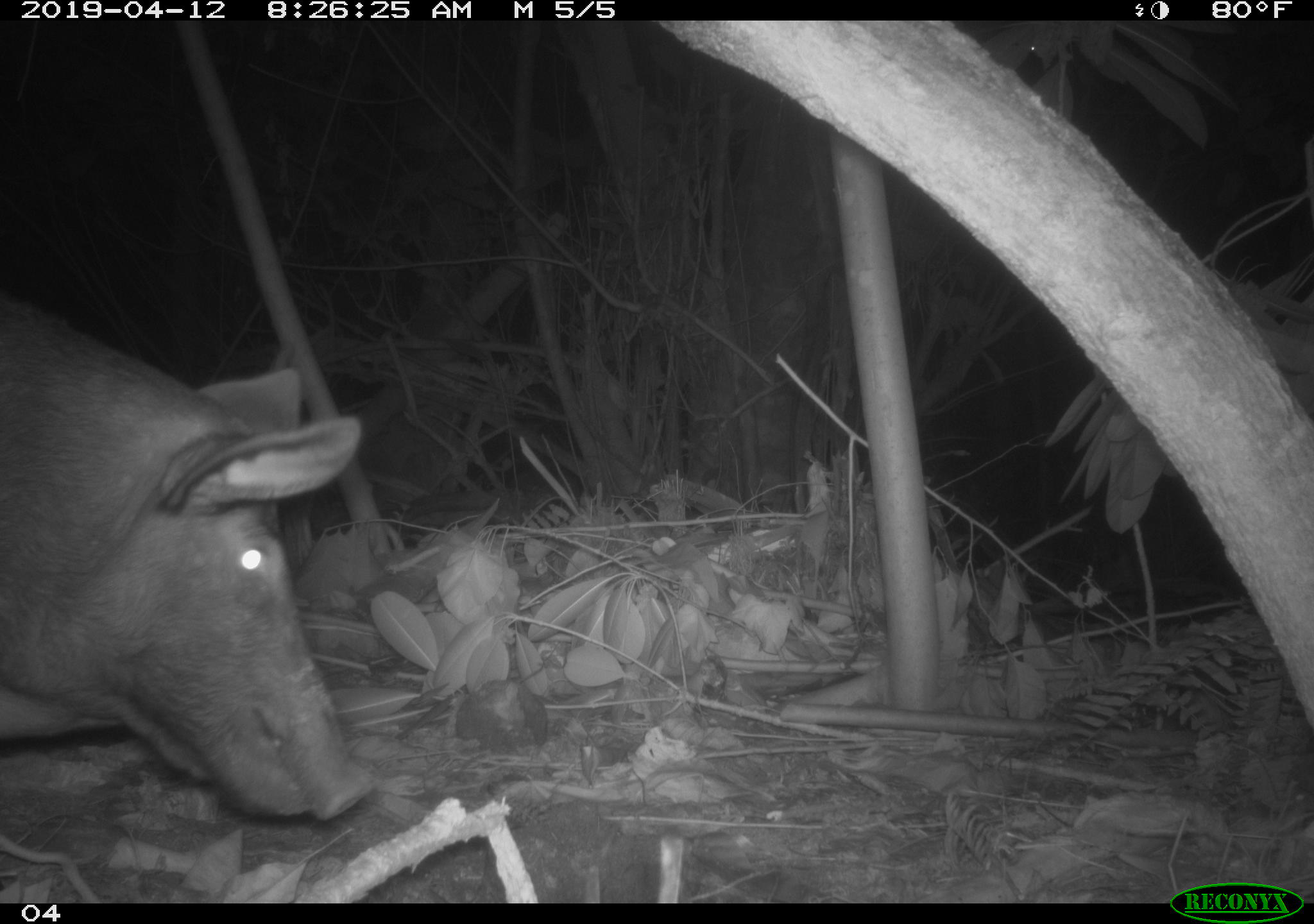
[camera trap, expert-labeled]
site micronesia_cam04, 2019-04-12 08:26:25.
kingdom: Animalia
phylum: Chordata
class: Mammalia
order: Artiodactyla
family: Suidae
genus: Sus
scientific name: Sus scrofa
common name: pig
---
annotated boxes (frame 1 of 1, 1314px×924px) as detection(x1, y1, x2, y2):
pig: detection(0, 286, 373, 851)